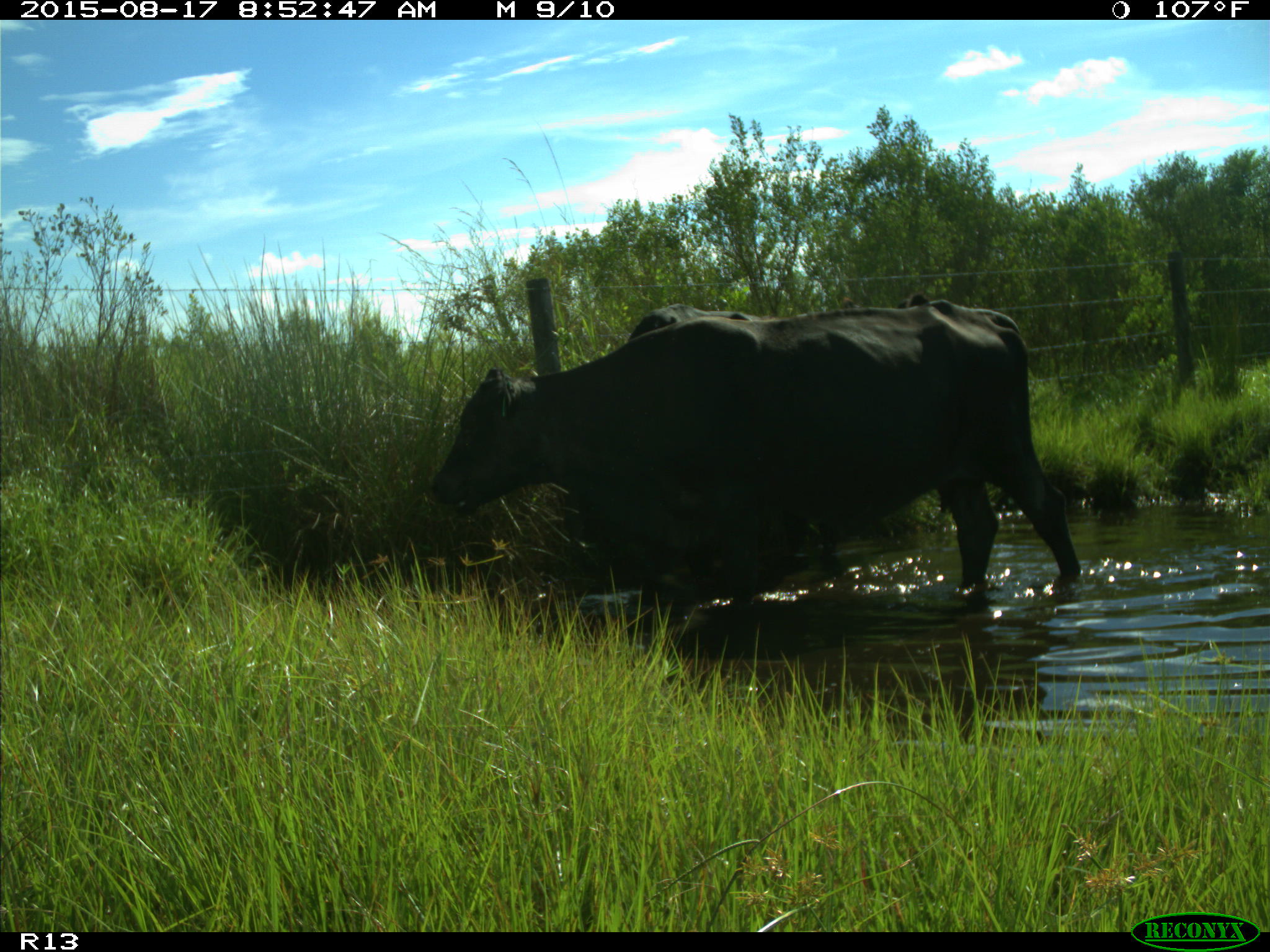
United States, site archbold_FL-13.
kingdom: Animalia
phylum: Chordata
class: Mammalia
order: Artiodactyla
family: Bovidae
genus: Bos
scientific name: Bos taurus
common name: domestic cow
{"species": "Bos taurus (domestic cow)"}